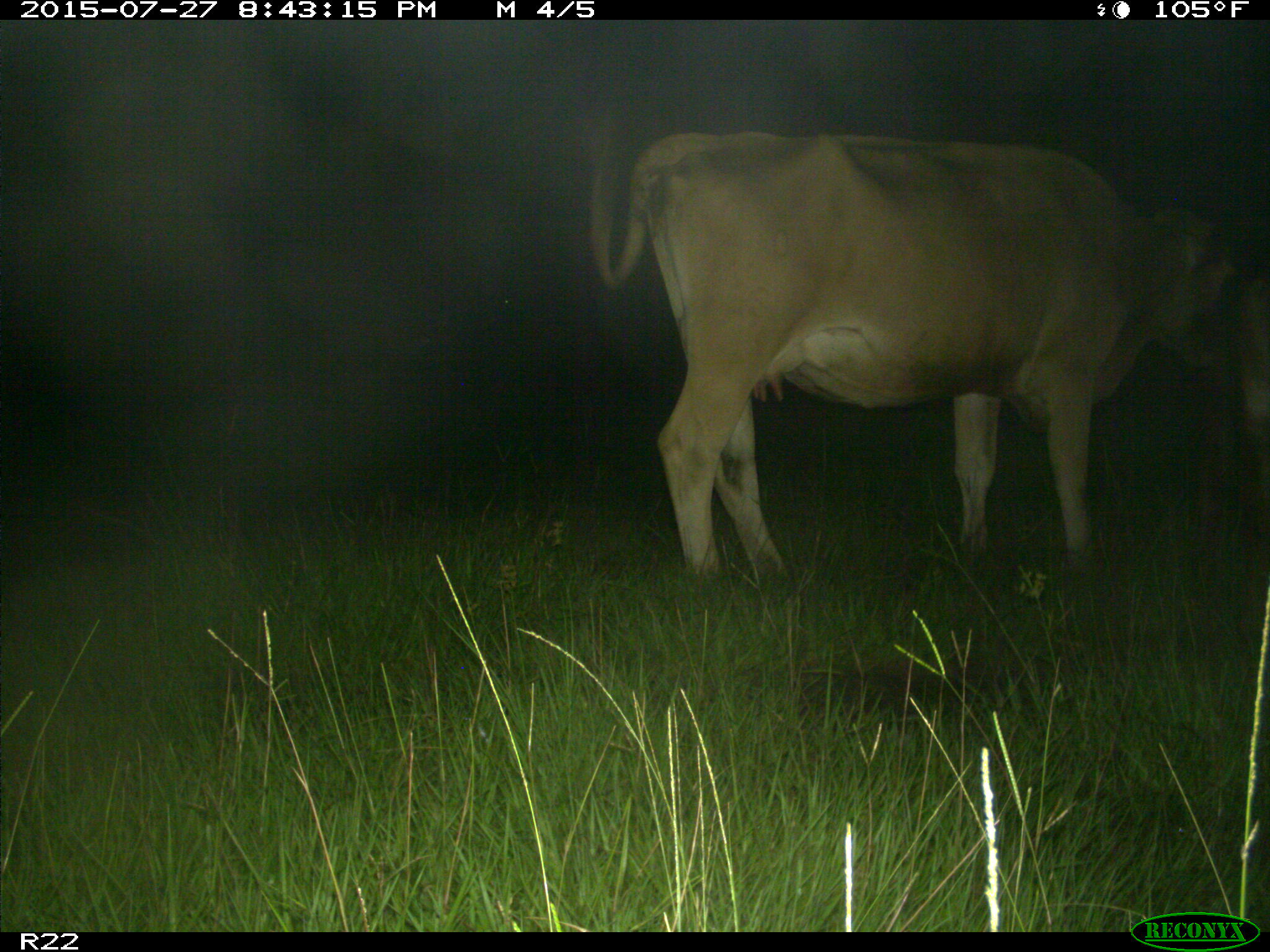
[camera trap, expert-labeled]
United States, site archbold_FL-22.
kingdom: Animalia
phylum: Chordata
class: Mammalia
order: Artiodactyla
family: Bovidae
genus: Bos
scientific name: Bos taurus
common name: domestic cow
Bos taurus (domestic cow).